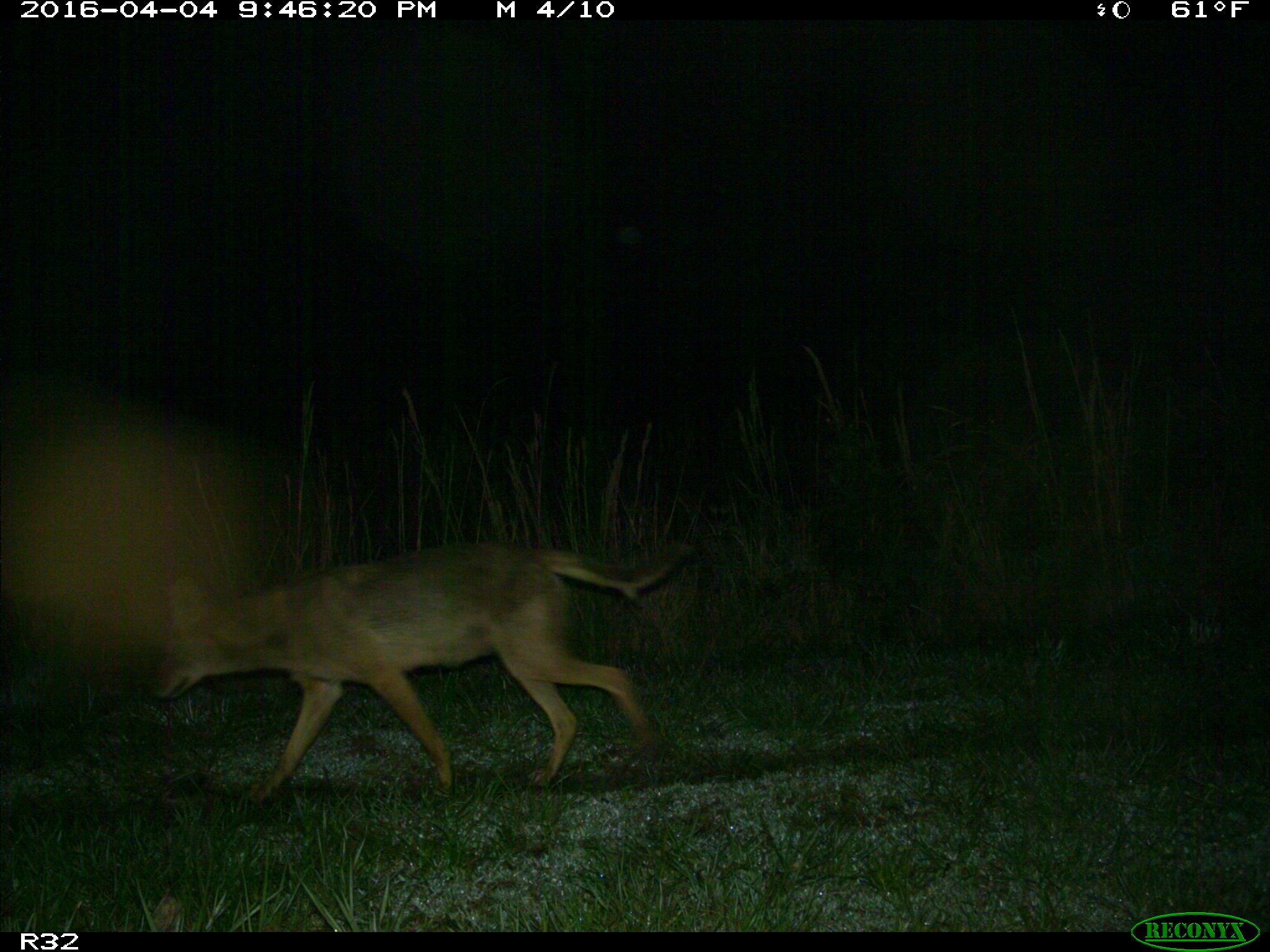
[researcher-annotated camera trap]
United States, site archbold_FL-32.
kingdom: Animalia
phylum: Chordata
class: Mammalia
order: Carnivora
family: Canidae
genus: Canis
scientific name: Canis latrans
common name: coyote